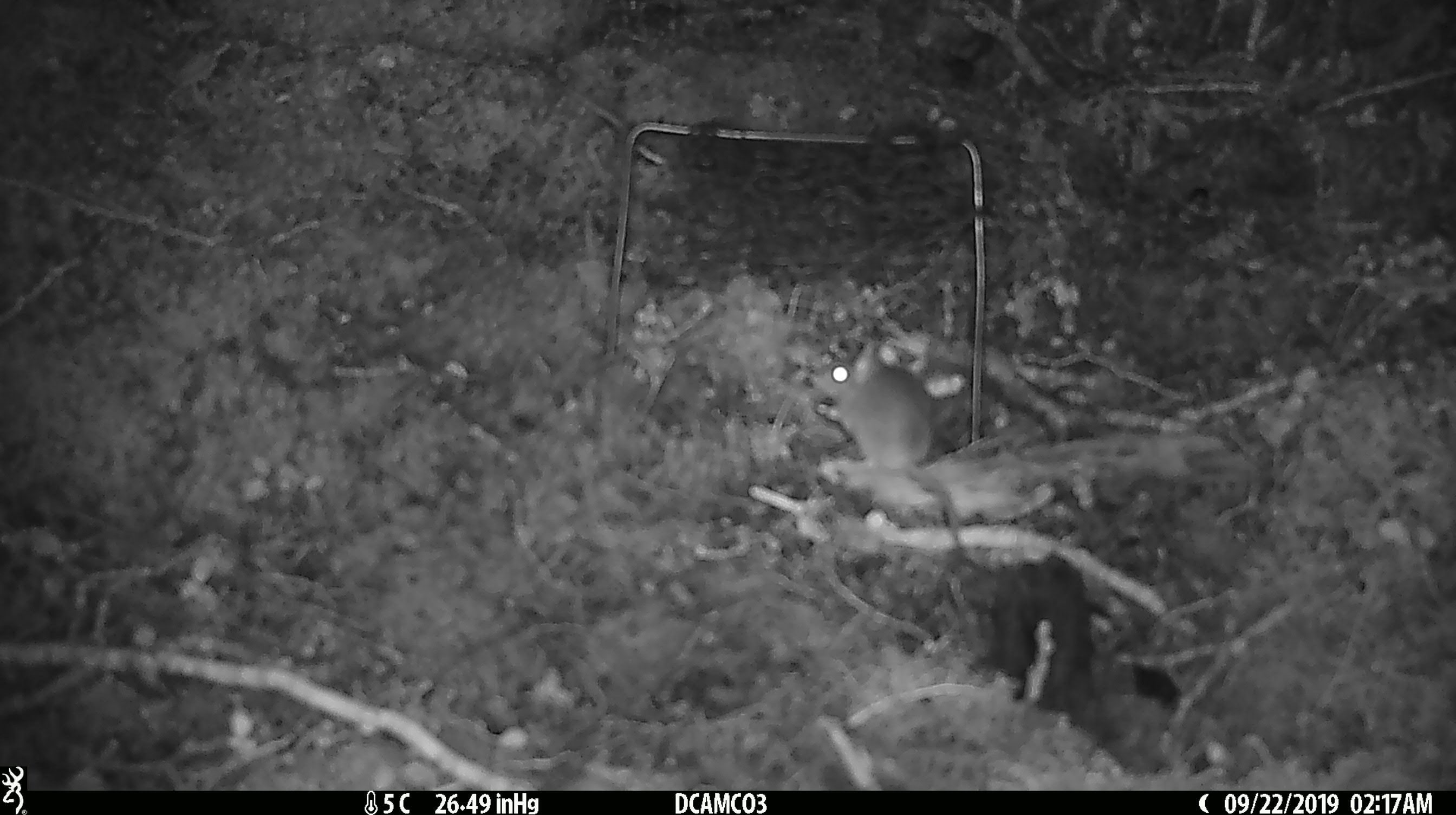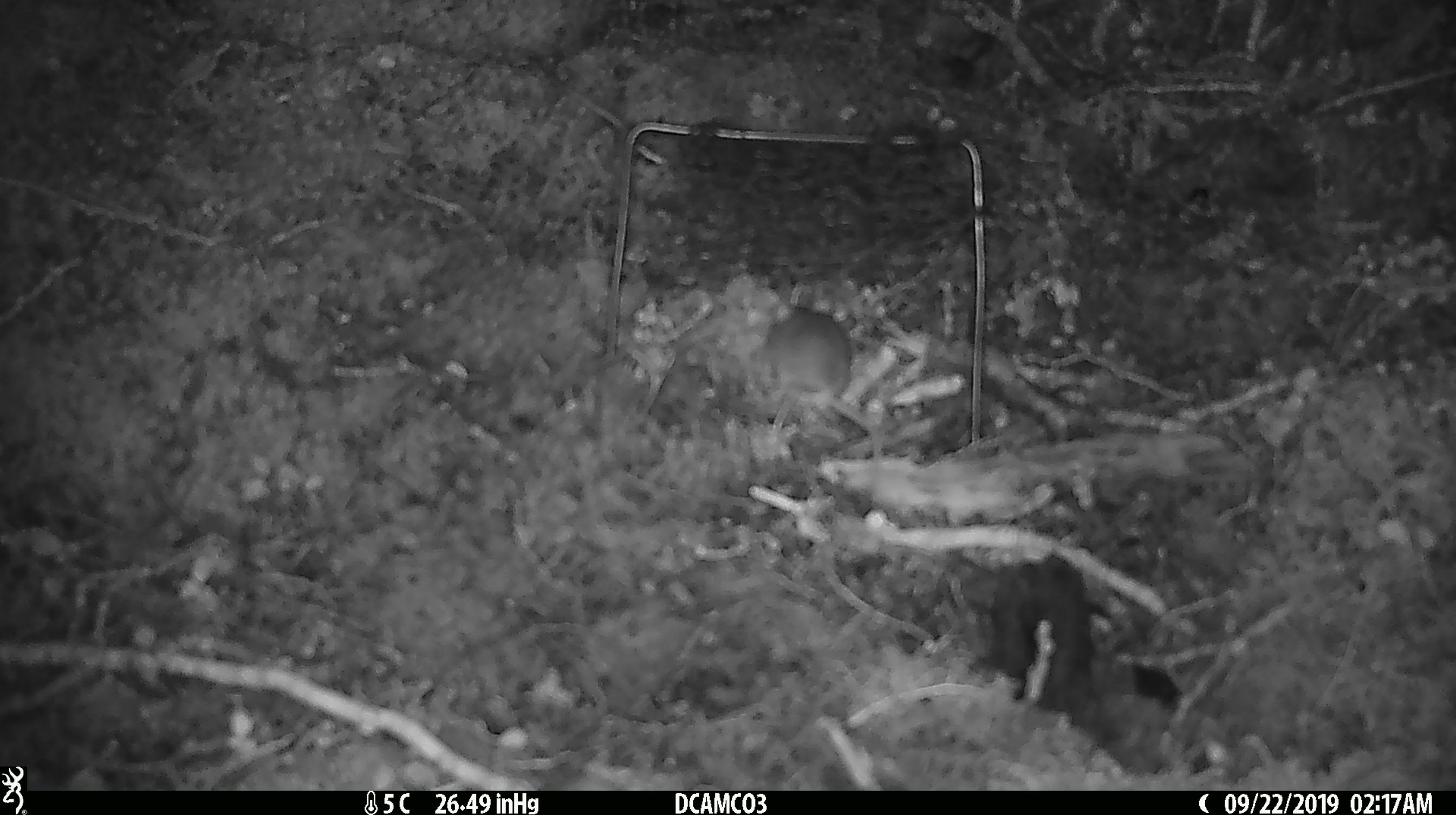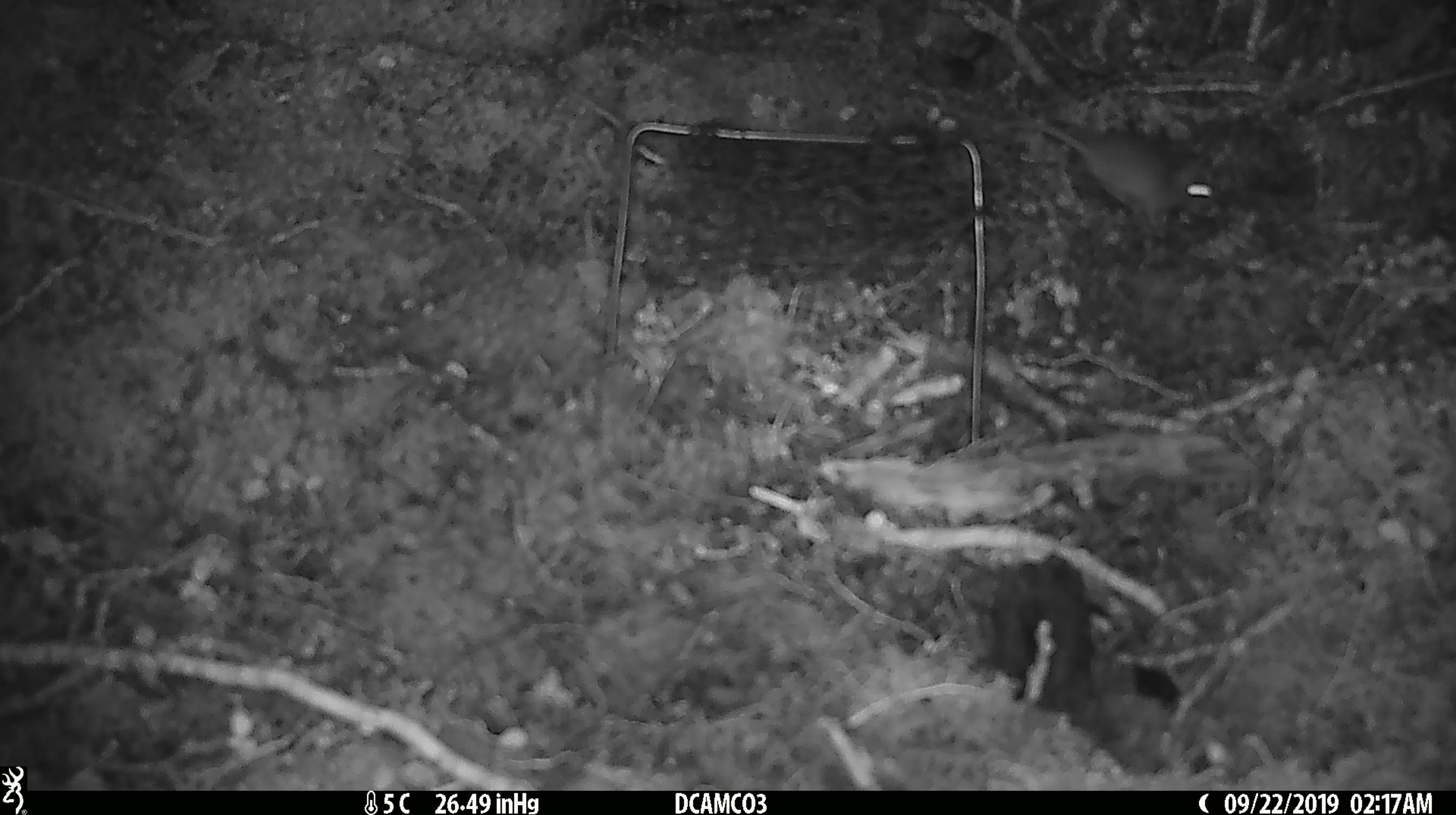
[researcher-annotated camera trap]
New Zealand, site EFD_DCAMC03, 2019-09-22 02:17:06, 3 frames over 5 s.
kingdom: Animalia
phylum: Chordata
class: Mammalia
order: Rodentia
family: Muridae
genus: Mus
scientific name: Mus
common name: mouse